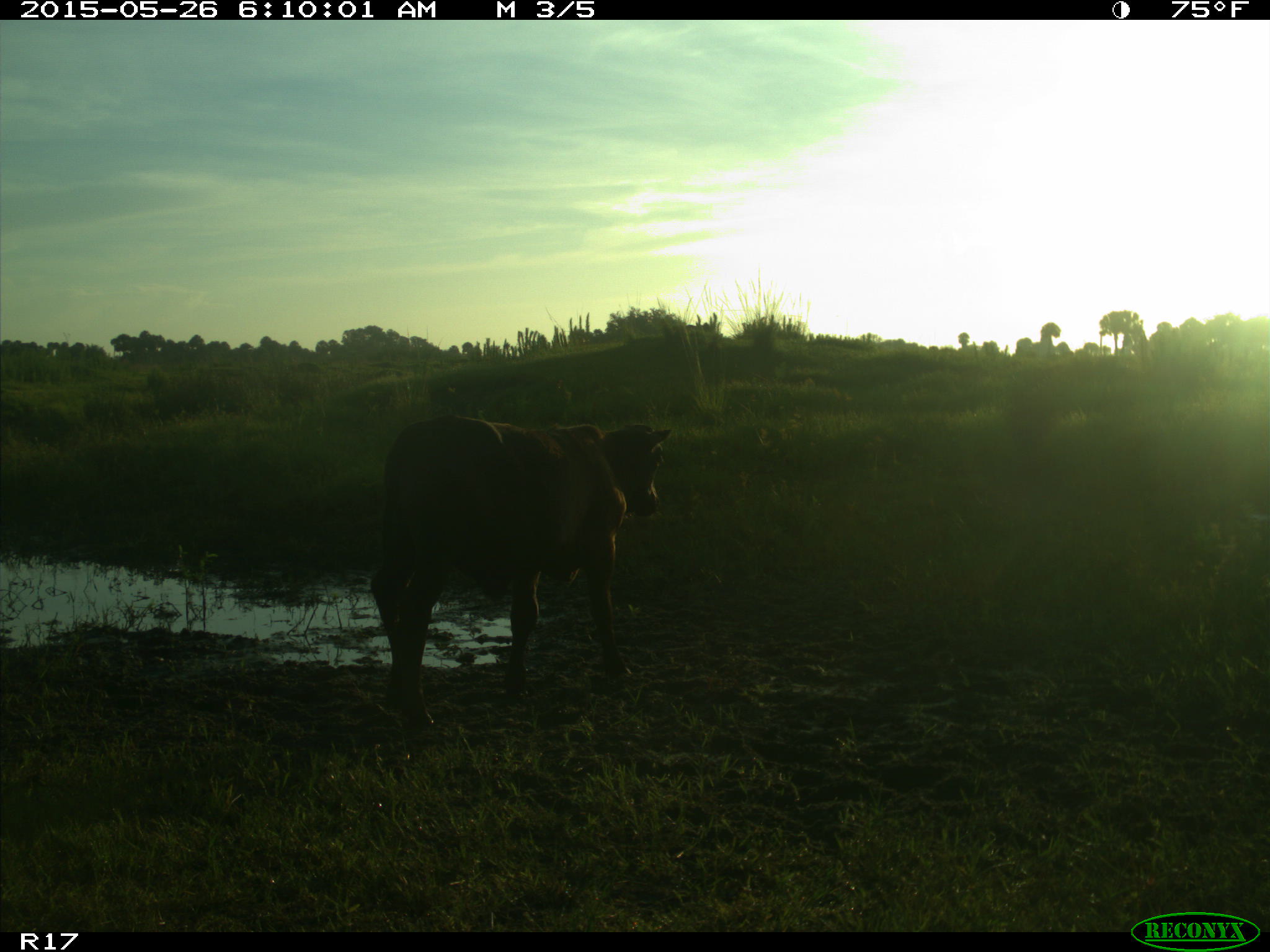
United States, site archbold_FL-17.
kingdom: Animalia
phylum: Chordata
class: Mammalia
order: Artiodactyla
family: Bovidae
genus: Bos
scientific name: Bos taurus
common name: domestic cow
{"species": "Bos taurus (domestic cow)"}